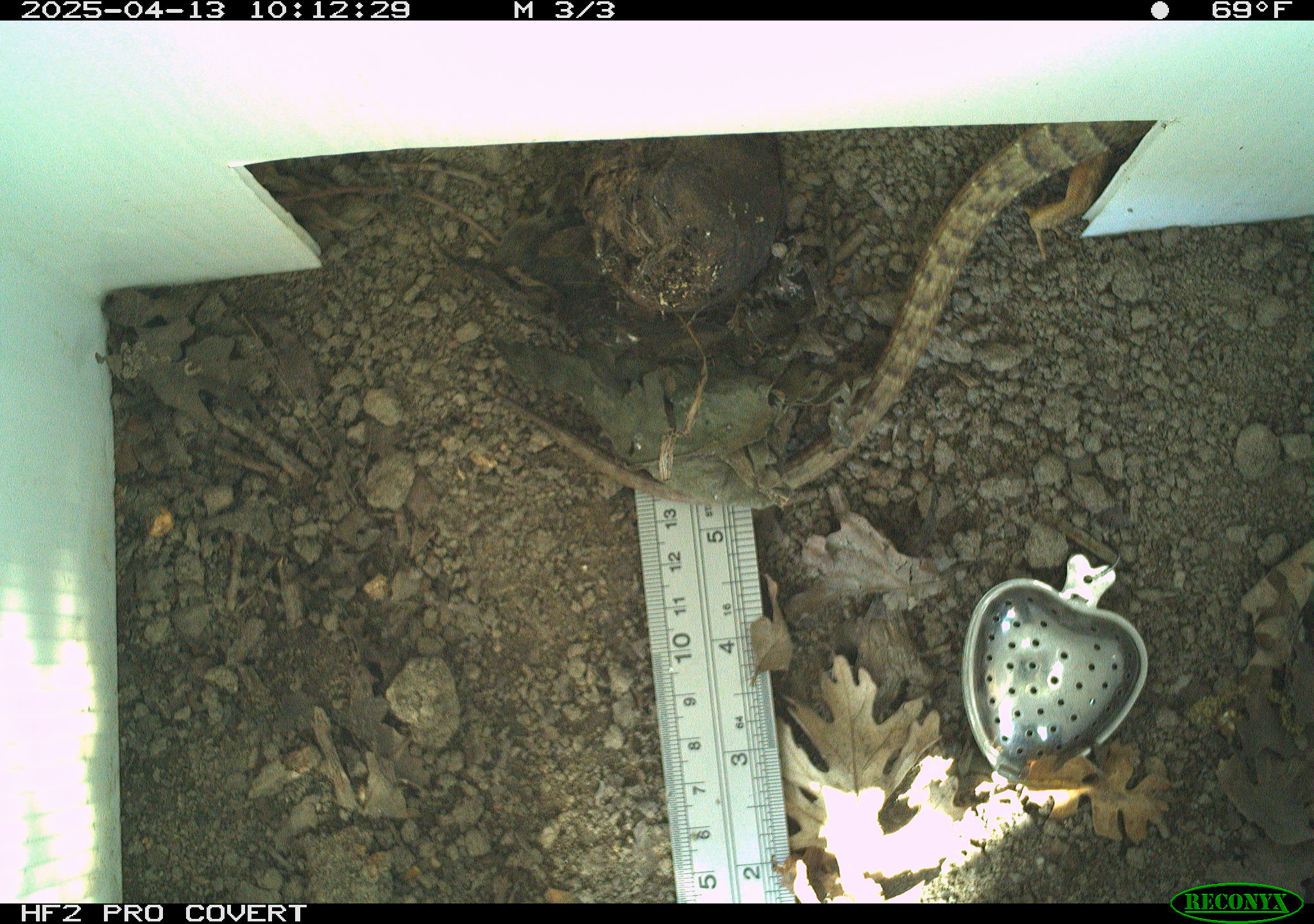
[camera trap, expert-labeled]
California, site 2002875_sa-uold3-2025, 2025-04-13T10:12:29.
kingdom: Animalia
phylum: Chordata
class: Reptilia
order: Squamata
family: Anguidae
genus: Elgaria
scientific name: Elgaria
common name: alligator lizards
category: elgaria species